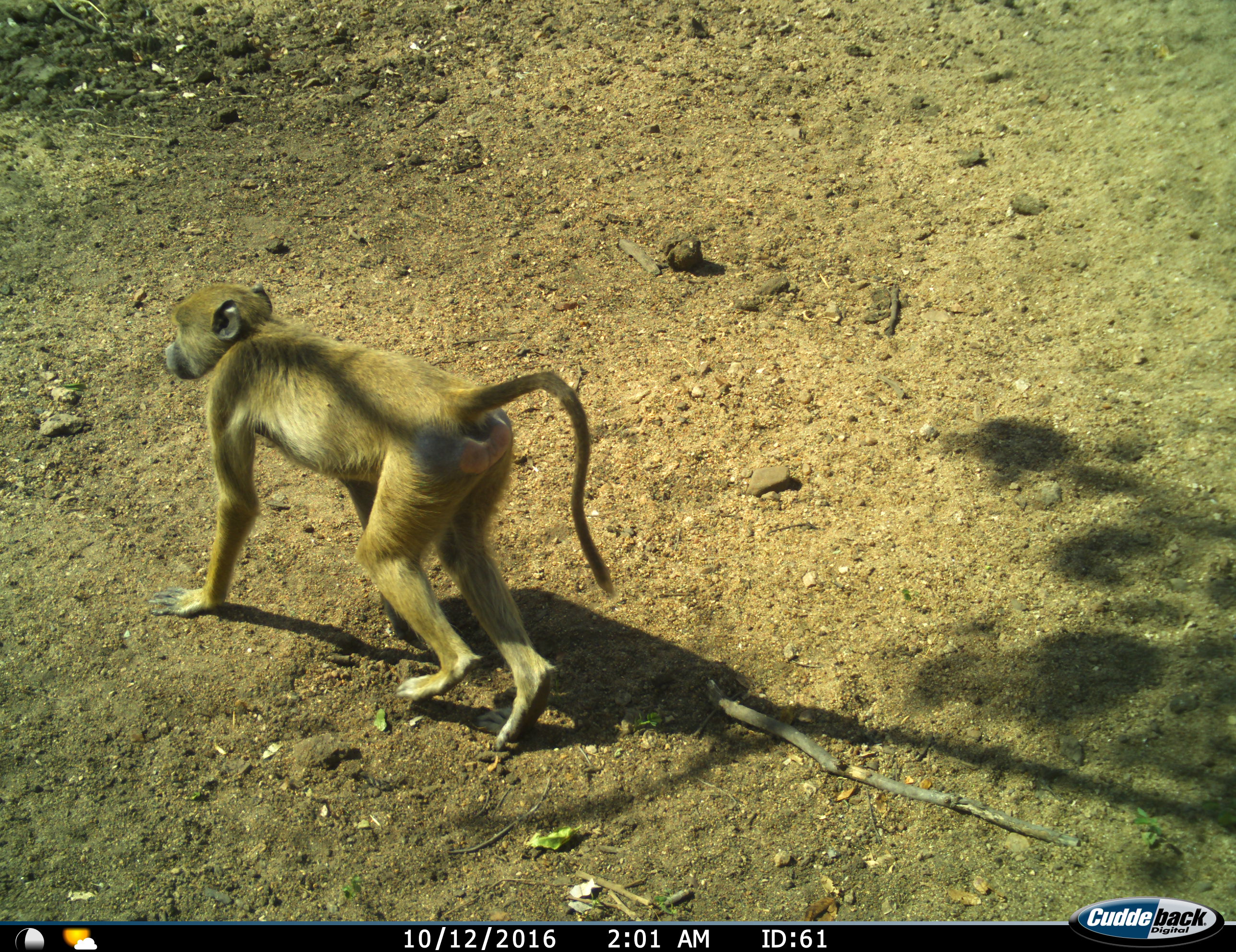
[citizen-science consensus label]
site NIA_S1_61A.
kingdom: Animalia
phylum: Chordata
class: Mammalia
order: Primates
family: Cercopithecidae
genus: Papio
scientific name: Papio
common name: baboon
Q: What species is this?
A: Baboon (Papio).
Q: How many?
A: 1.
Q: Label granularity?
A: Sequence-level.